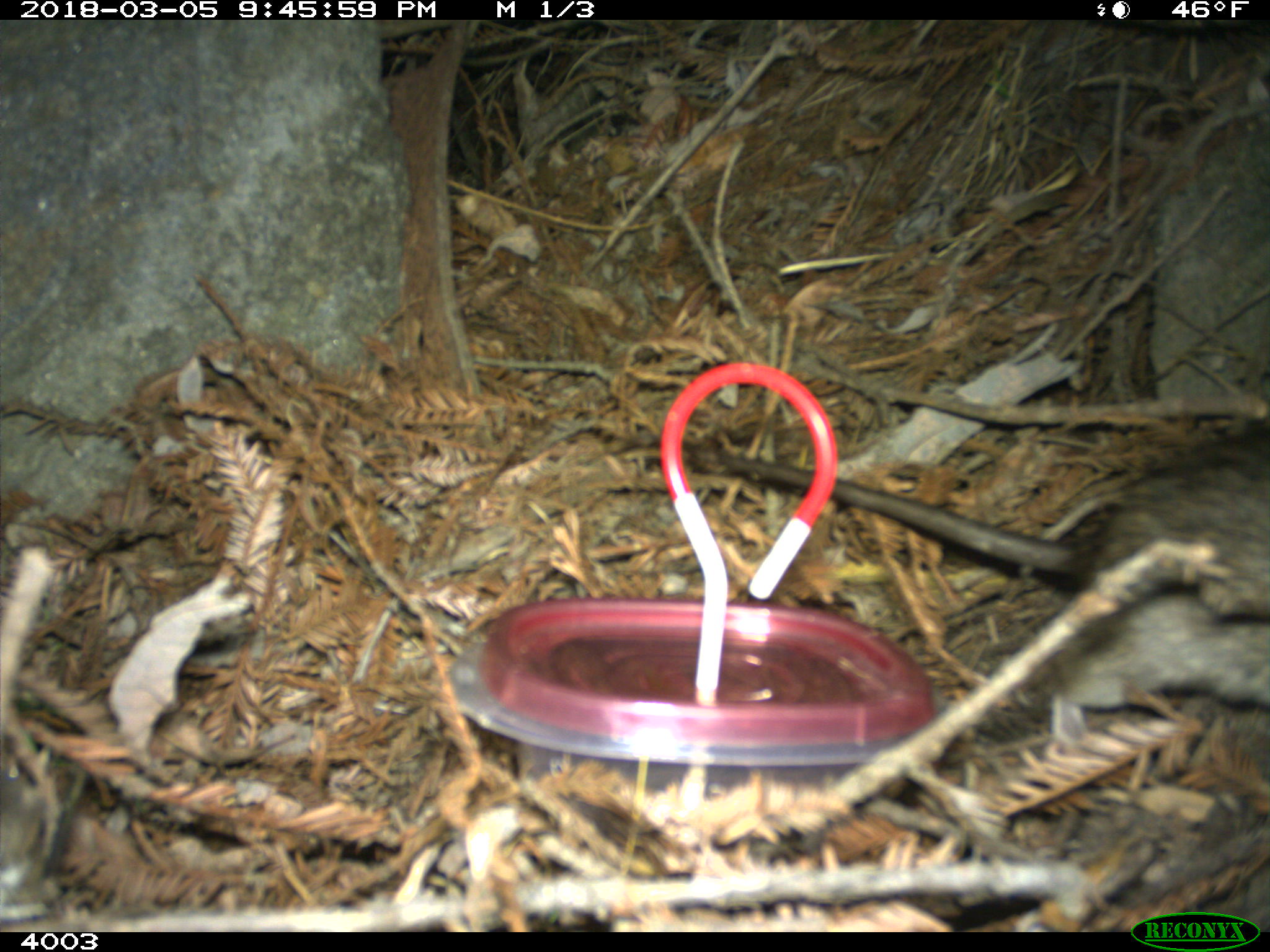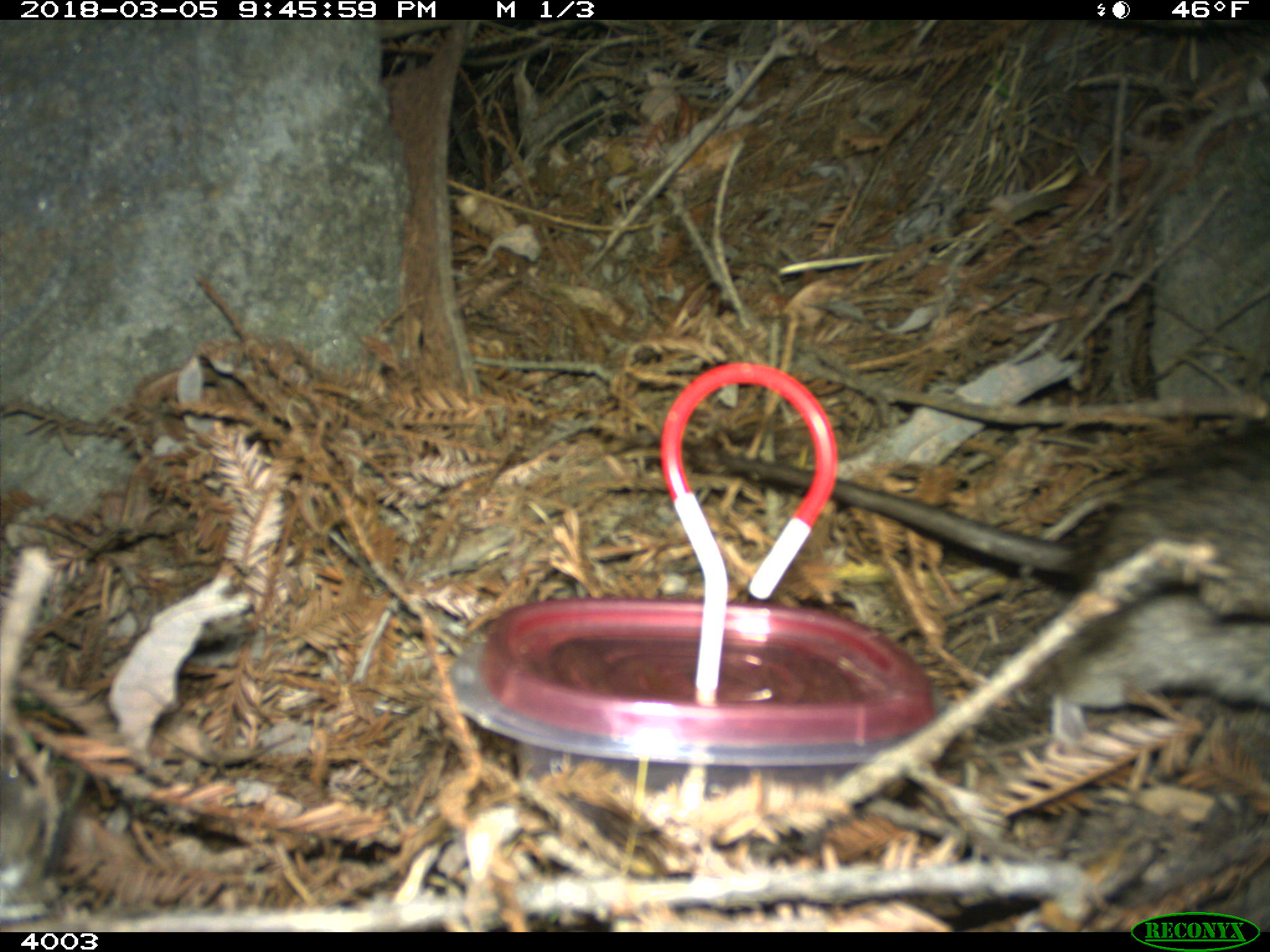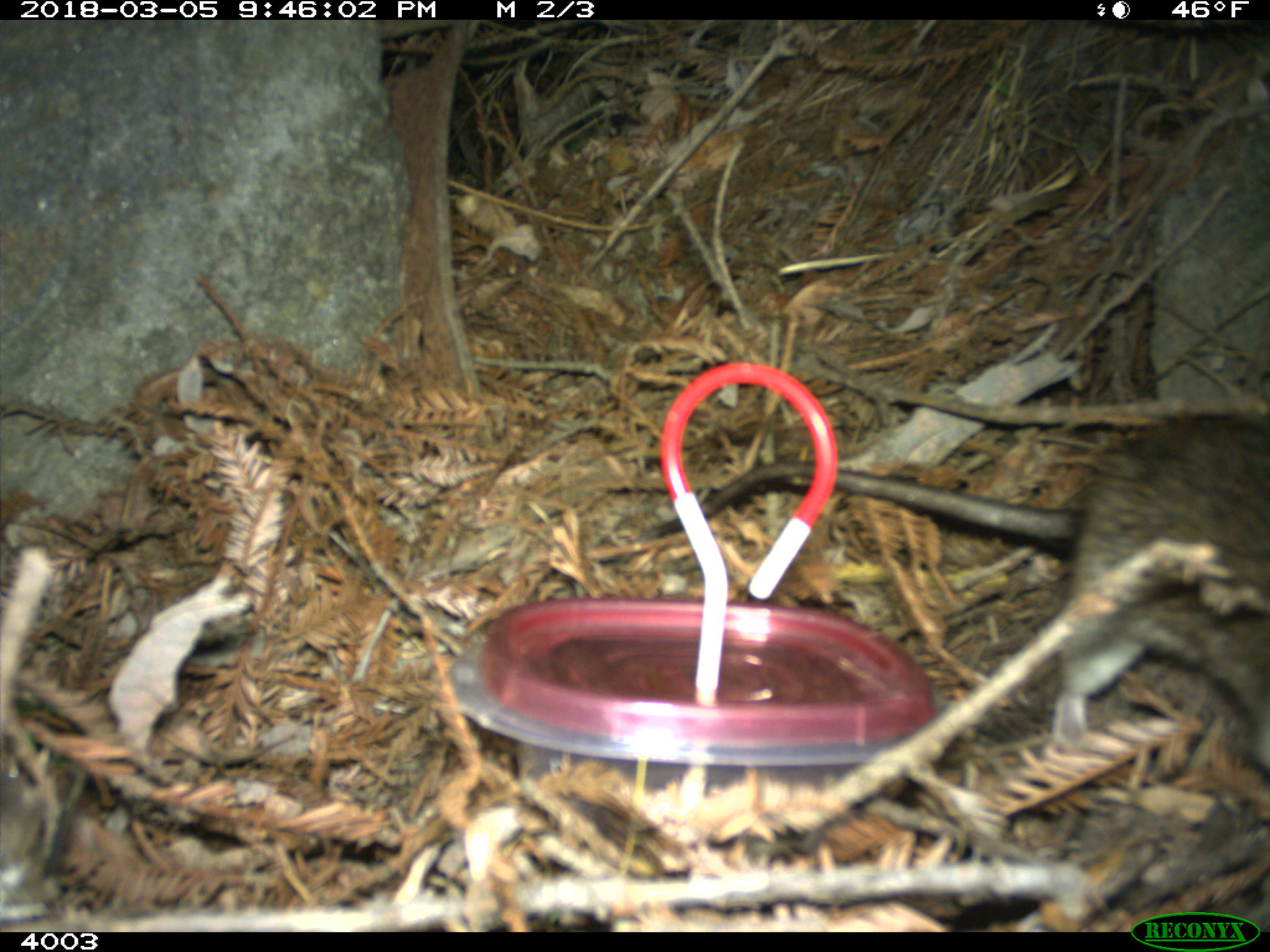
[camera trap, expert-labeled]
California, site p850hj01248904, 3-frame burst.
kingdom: Animalia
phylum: Chordata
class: Mammalia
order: Rodentia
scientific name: Rodentia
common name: rodent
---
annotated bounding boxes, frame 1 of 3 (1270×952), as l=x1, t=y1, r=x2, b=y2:
rodent: l=723, t=433, r=1269, b=745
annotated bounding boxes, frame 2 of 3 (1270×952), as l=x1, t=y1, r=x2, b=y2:
rodent: l=727, t=430, r=1269, b=702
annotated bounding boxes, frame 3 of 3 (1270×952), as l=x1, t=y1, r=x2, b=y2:
rodent: l=1051, t=416, r=1269, b=770